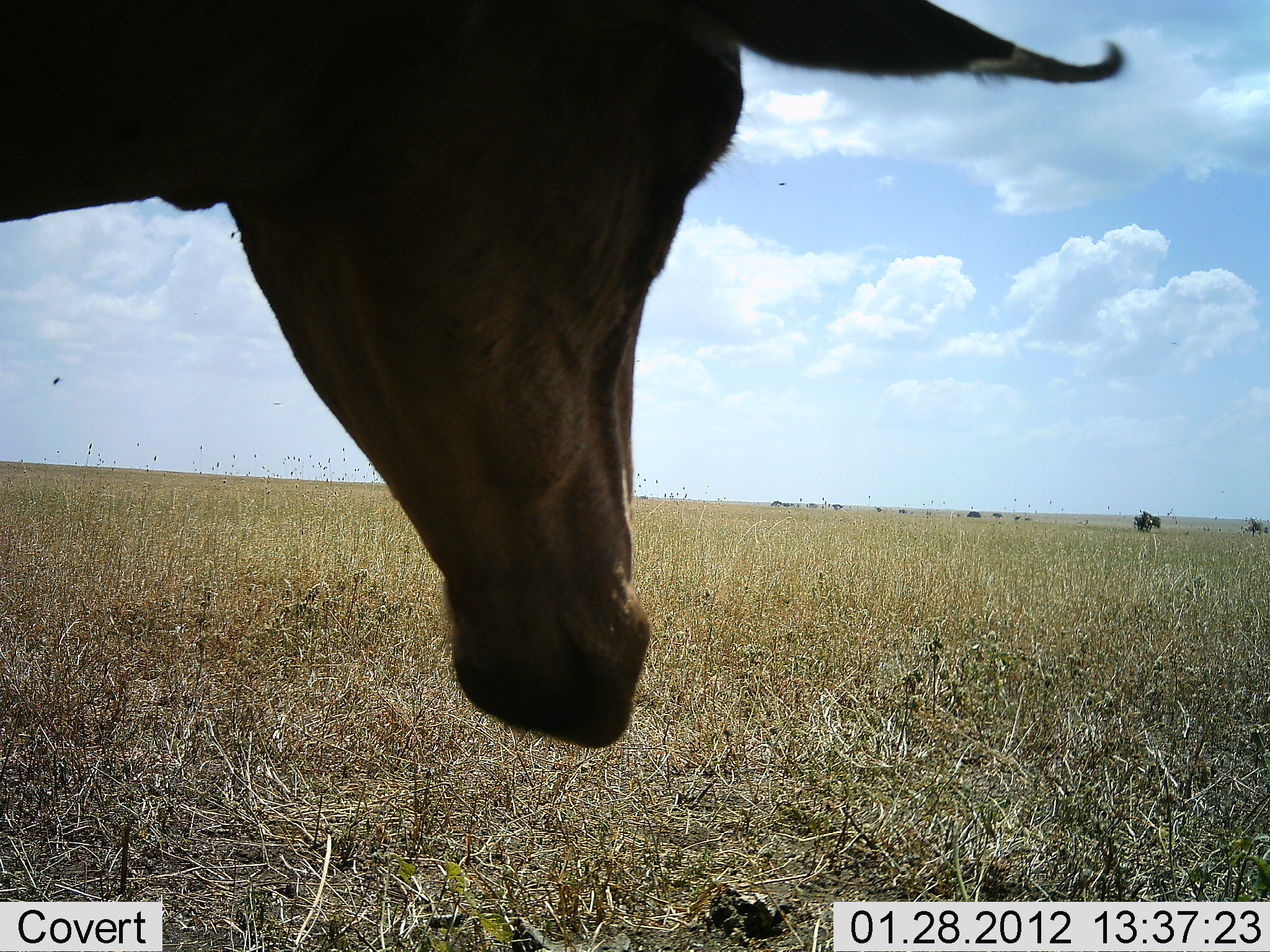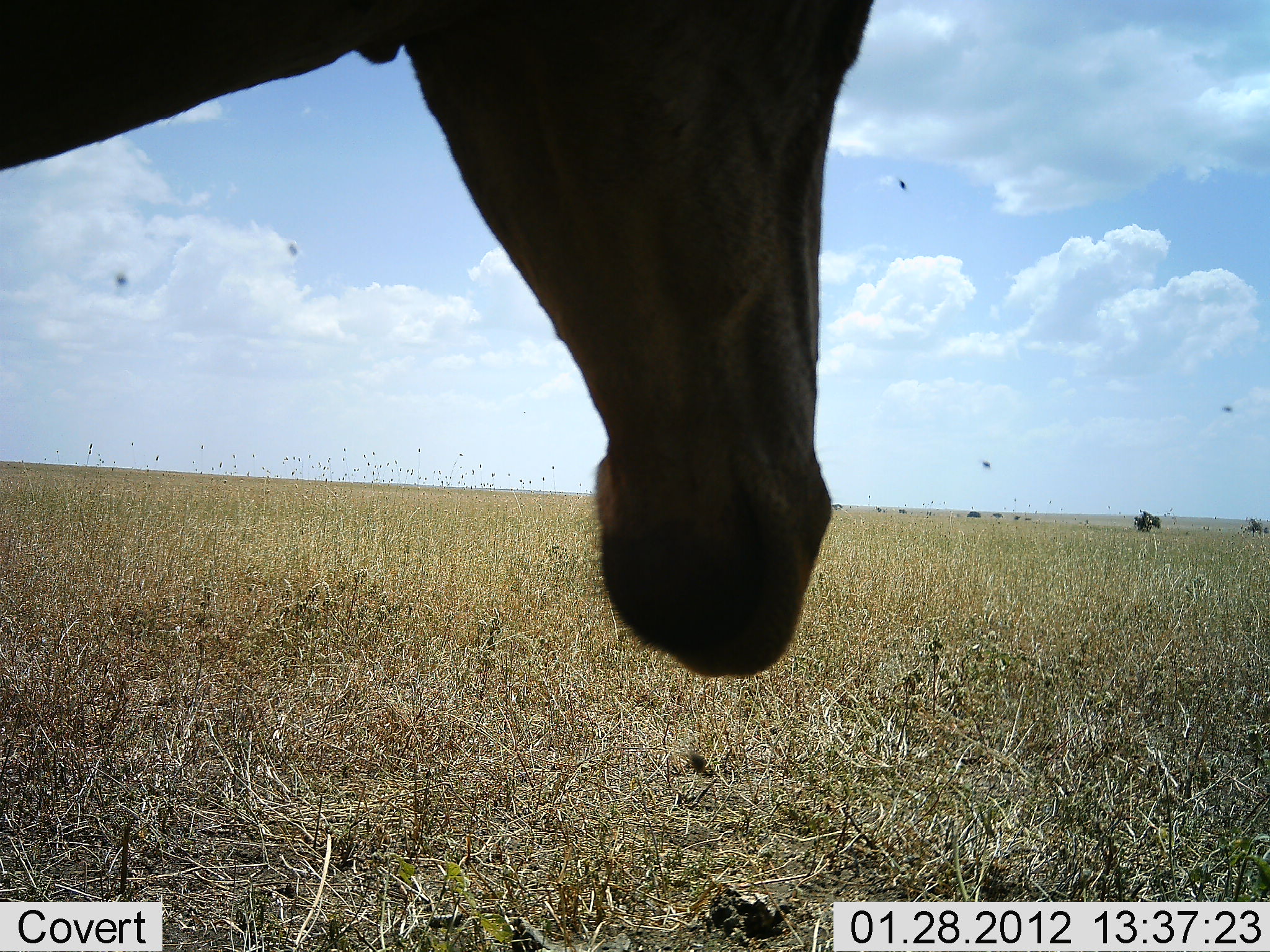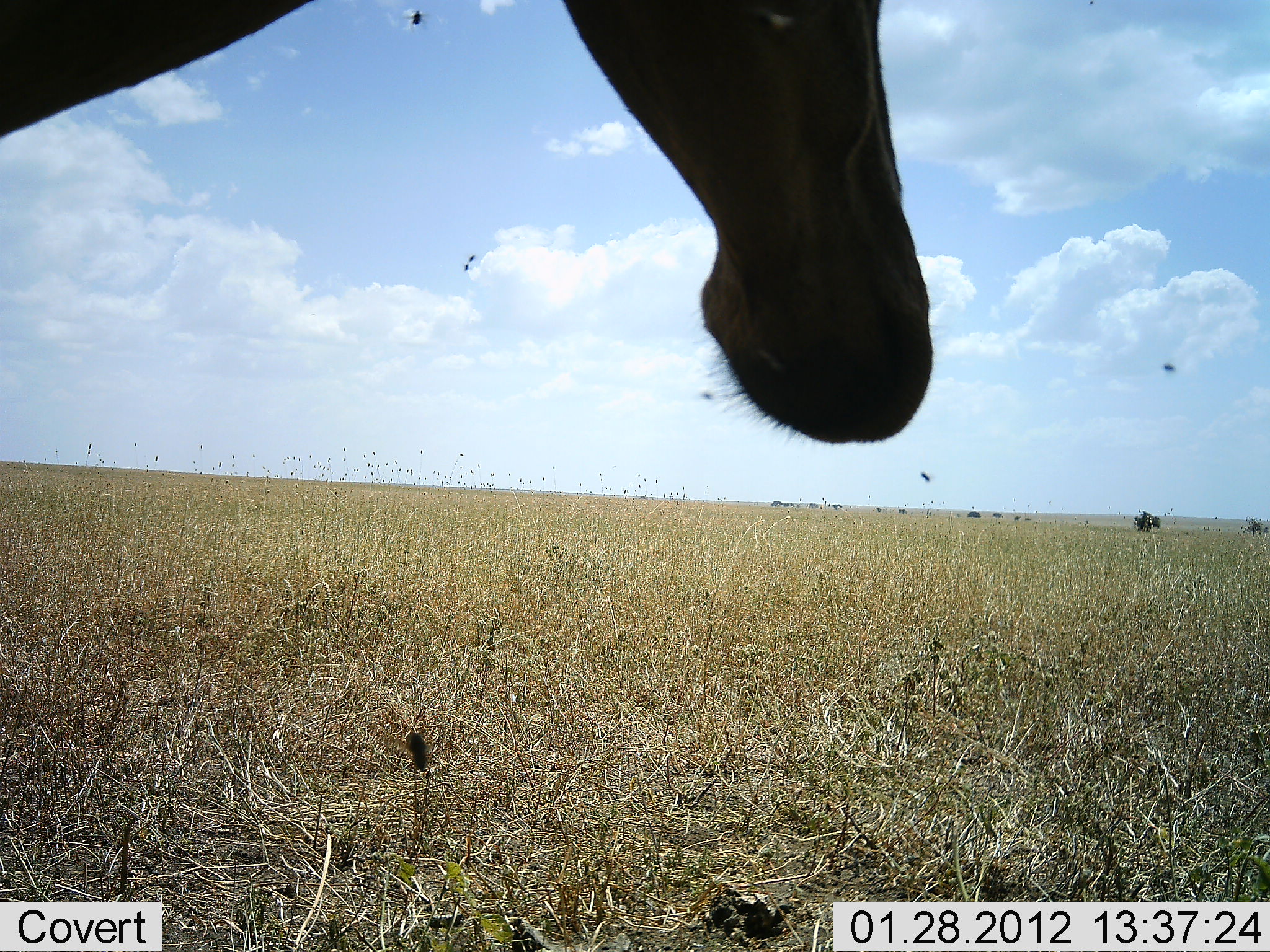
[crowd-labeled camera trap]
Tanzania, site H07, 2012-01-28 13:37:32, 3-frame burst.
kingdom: Animalia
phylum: Chordata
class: Mammalia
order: Artiodactyla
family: Bovidae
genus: Alcelaphus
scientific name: Alcelaphus buselaphus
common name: hartebeest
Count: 1.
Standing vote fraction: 91%.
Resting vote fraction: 9%.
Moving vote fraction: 0%.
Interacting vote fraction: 0%.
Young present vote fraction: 0%.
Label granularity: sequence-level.